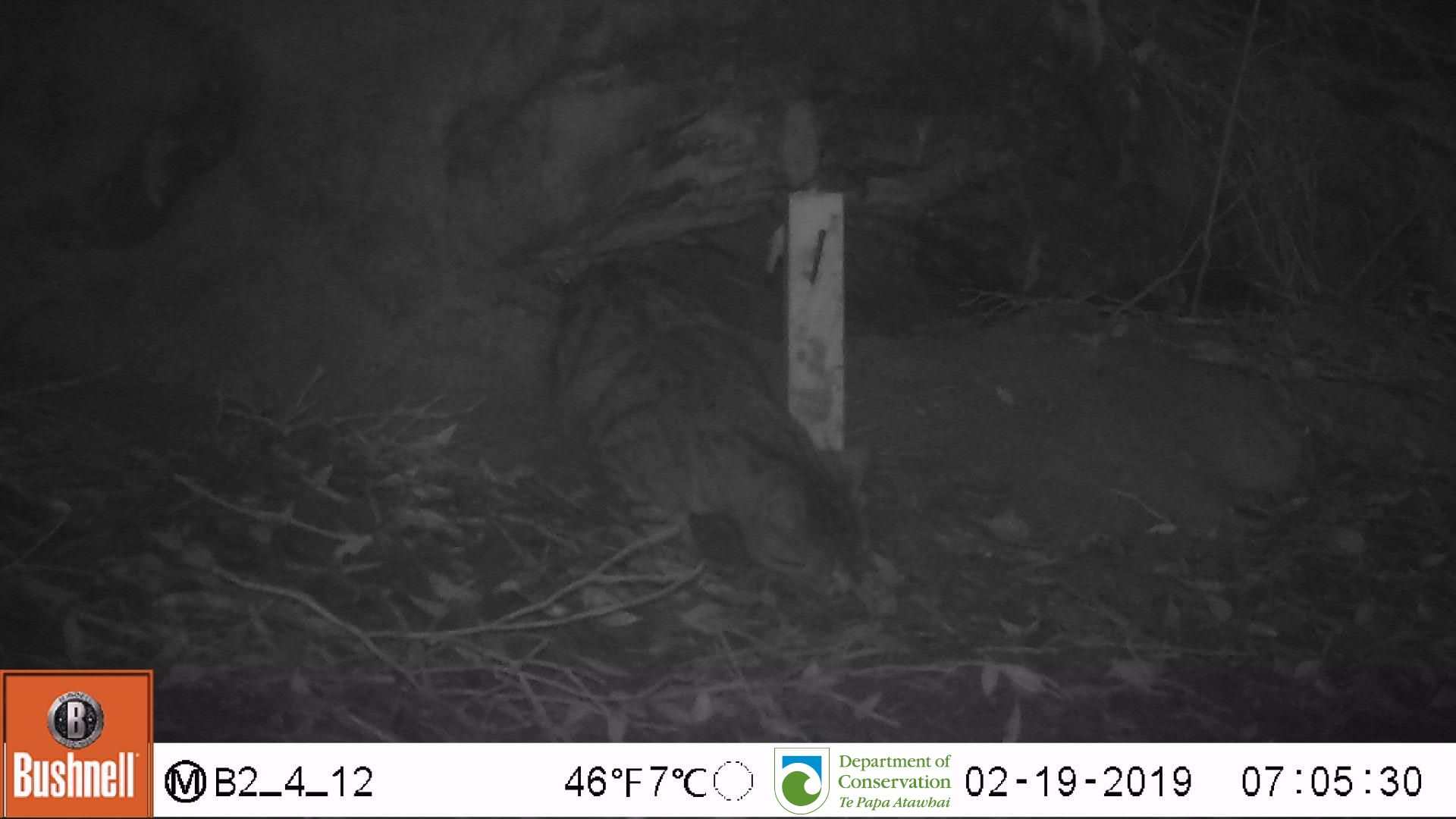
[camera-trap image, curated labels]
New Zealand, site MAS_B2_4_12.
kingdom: Animalia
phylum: Chordata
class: Mammalia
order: Carnivora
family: Felidae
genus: Felis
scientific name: Felis catus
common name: domestic cat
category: cat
Cat (domestic cat) (Felis catus).